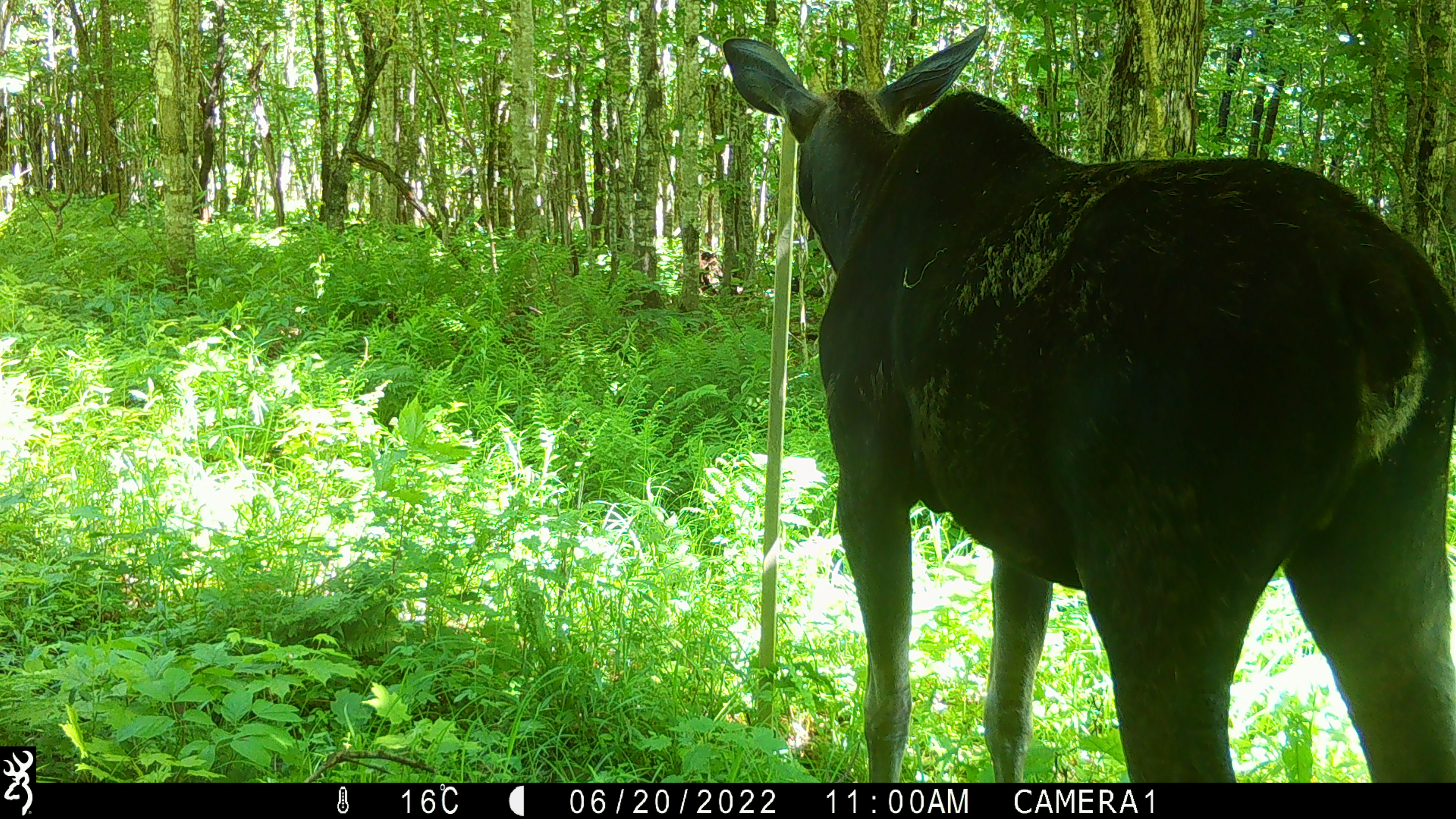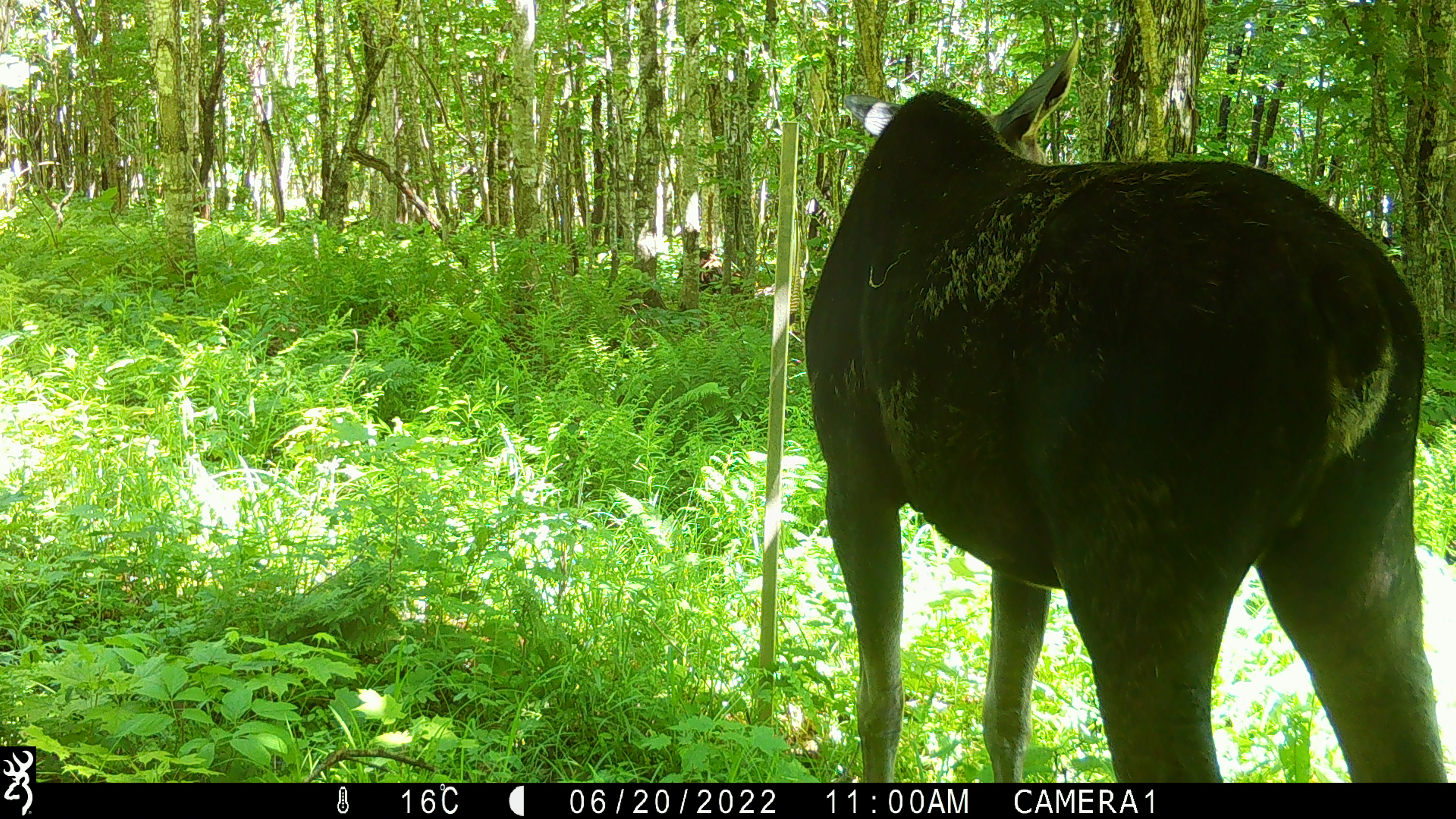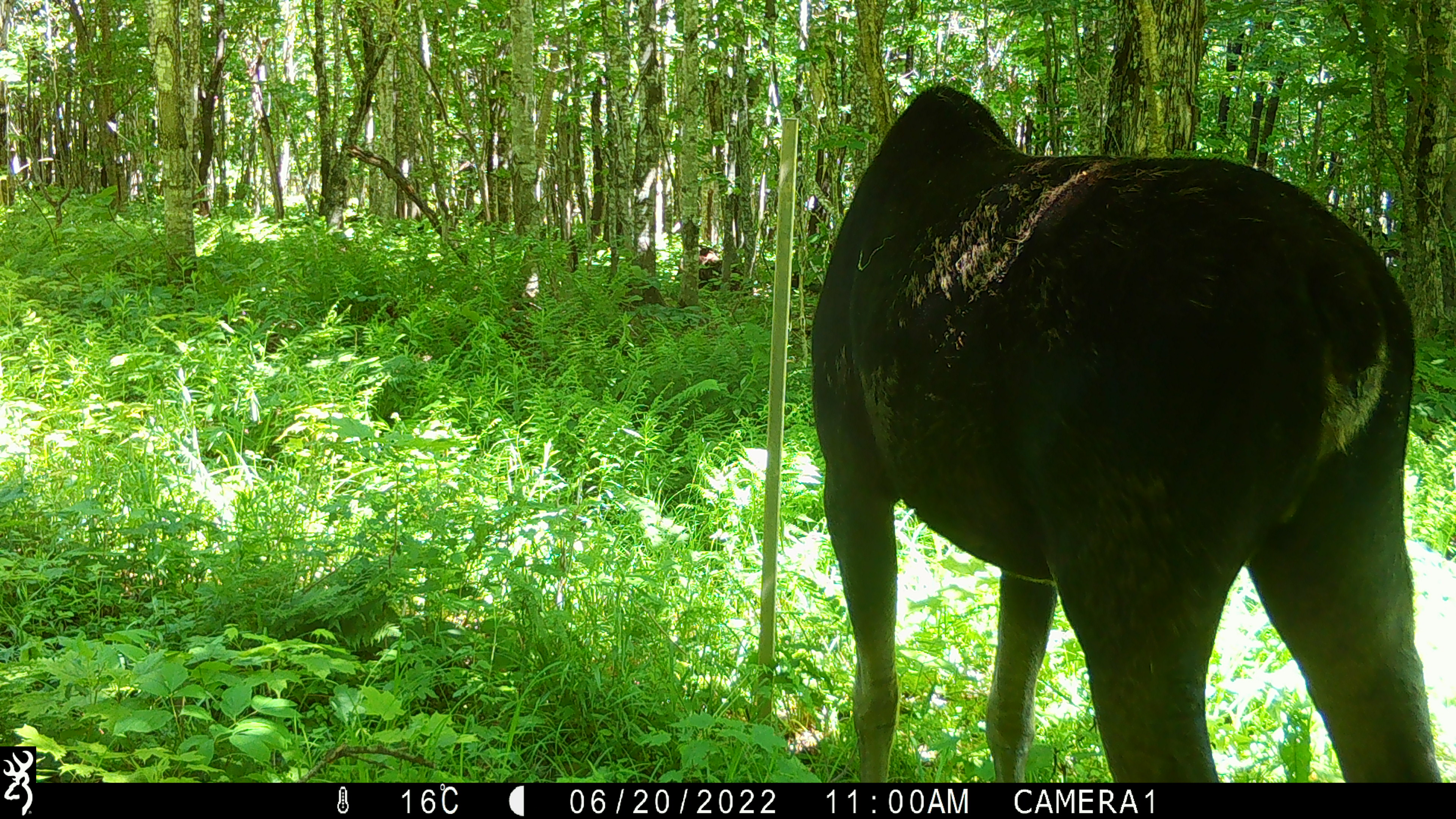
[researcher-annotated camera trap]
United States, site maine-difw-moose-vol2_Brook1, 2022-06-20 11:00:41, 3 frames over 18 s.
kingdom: Animalia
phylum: Chordata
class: Mammalia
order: Artiodactyla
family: Cervidae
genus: Alces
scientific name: Alces alces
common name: moose